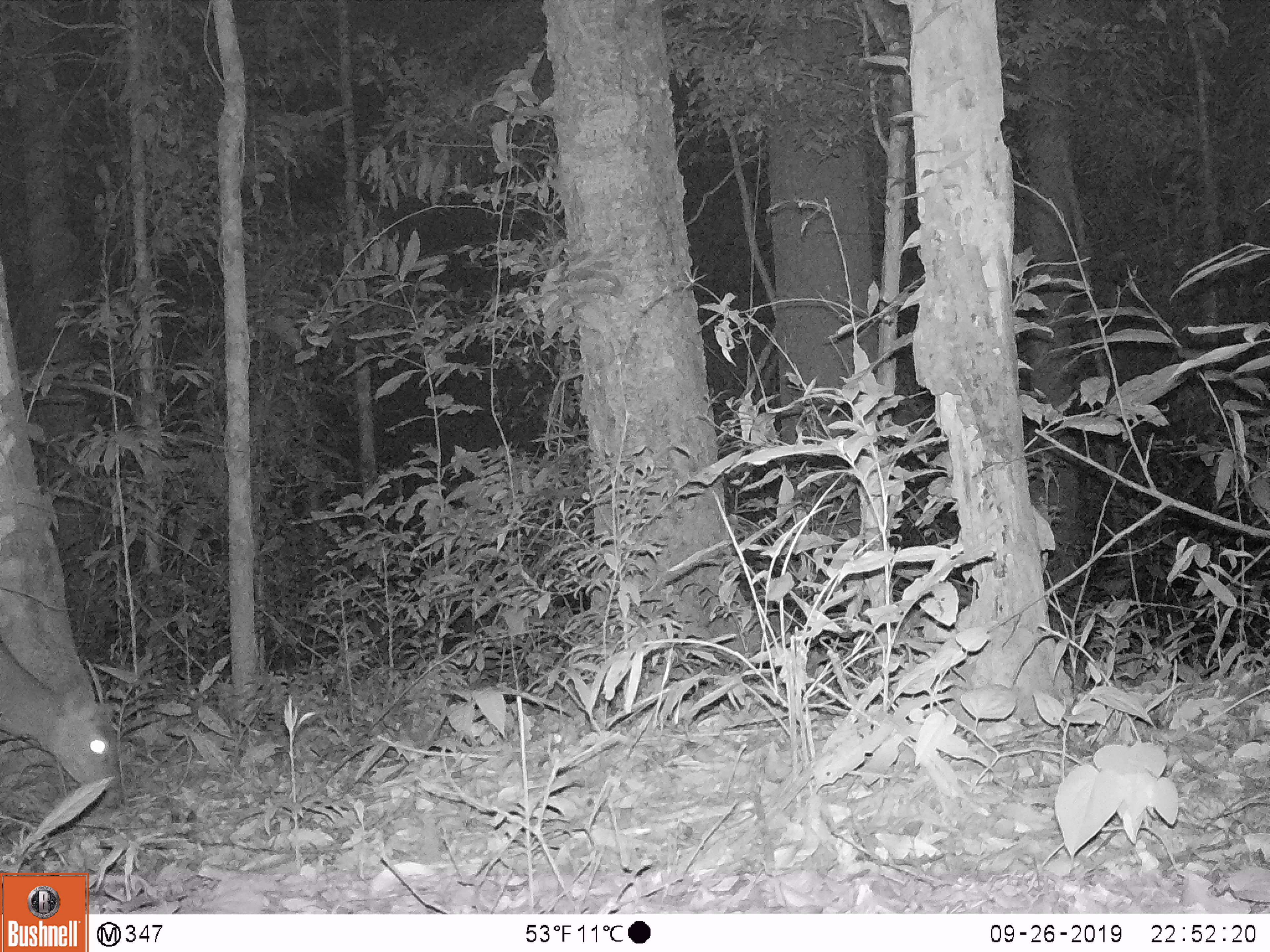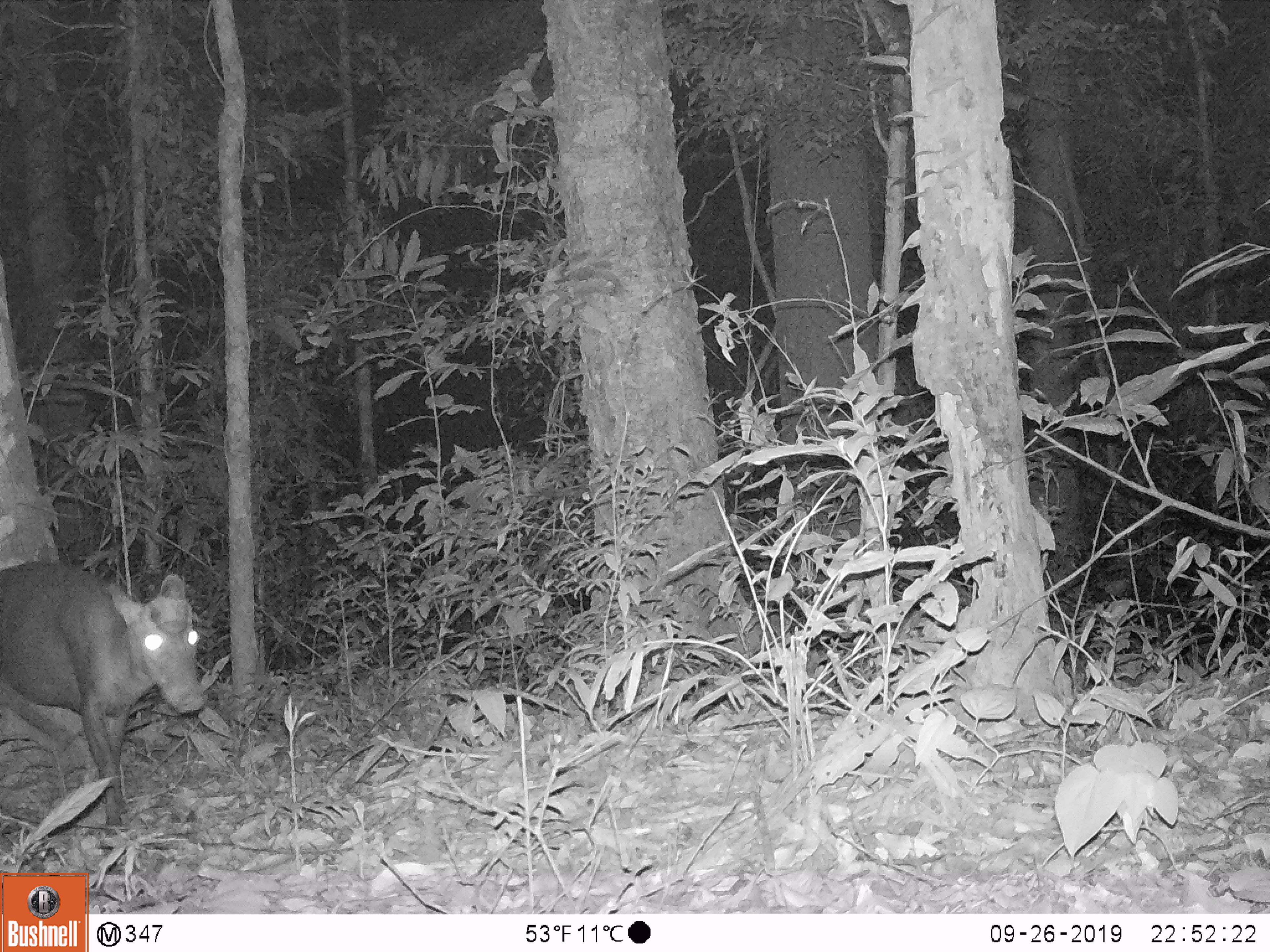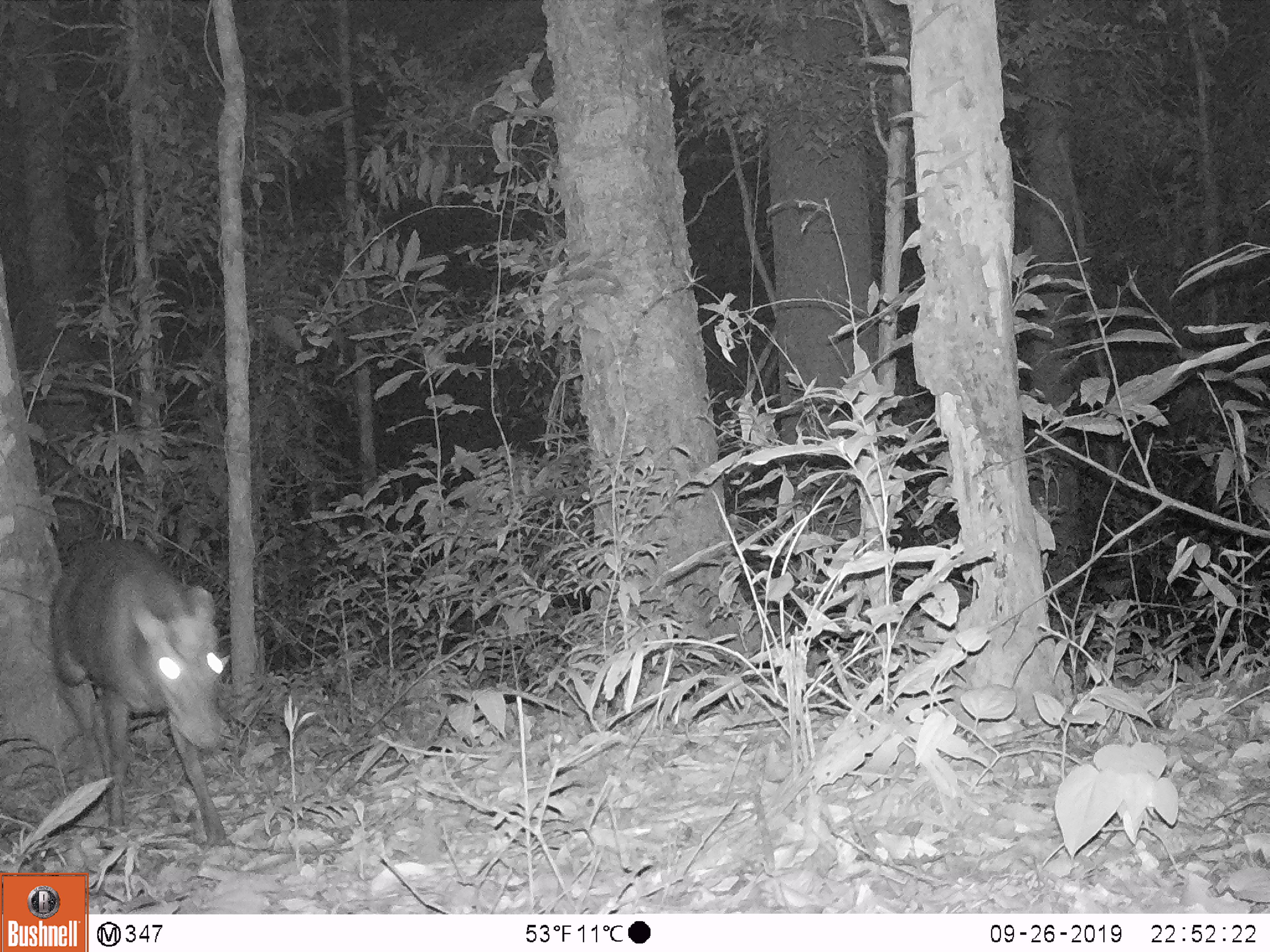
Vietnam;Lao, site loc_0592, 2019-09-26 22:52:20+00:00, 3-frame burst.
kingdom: Animalia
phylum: Chordata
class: Mammalia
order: Artiodactyla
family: Cervidae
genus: Muntiacus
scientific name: Muntiacus rooseveltorum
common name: roosevelt's muntjac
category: roosevelts muntjac group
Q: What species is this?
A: Roosevelts muntjac group (roosevelt's muntjac) (Muntiacus rooseveltorum).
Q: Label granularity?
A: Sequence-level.